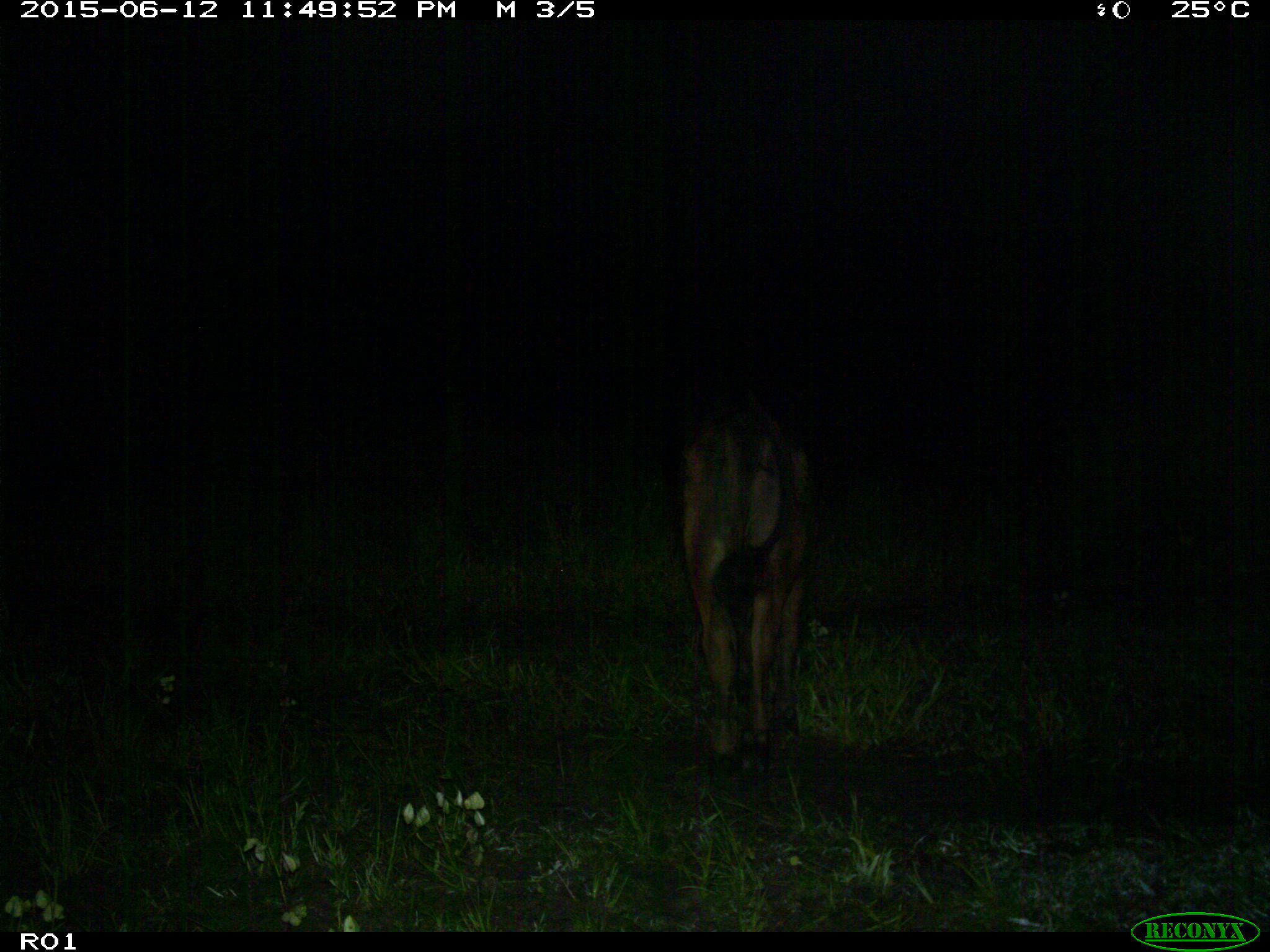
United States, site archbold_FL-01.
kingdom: Animalia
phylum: Chordata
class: Mammalia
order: Artiodactyla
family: Bovidae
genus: Bos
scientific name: Bos taurus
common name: domestic cow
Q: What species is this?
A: Bos taurus (domestic cow).